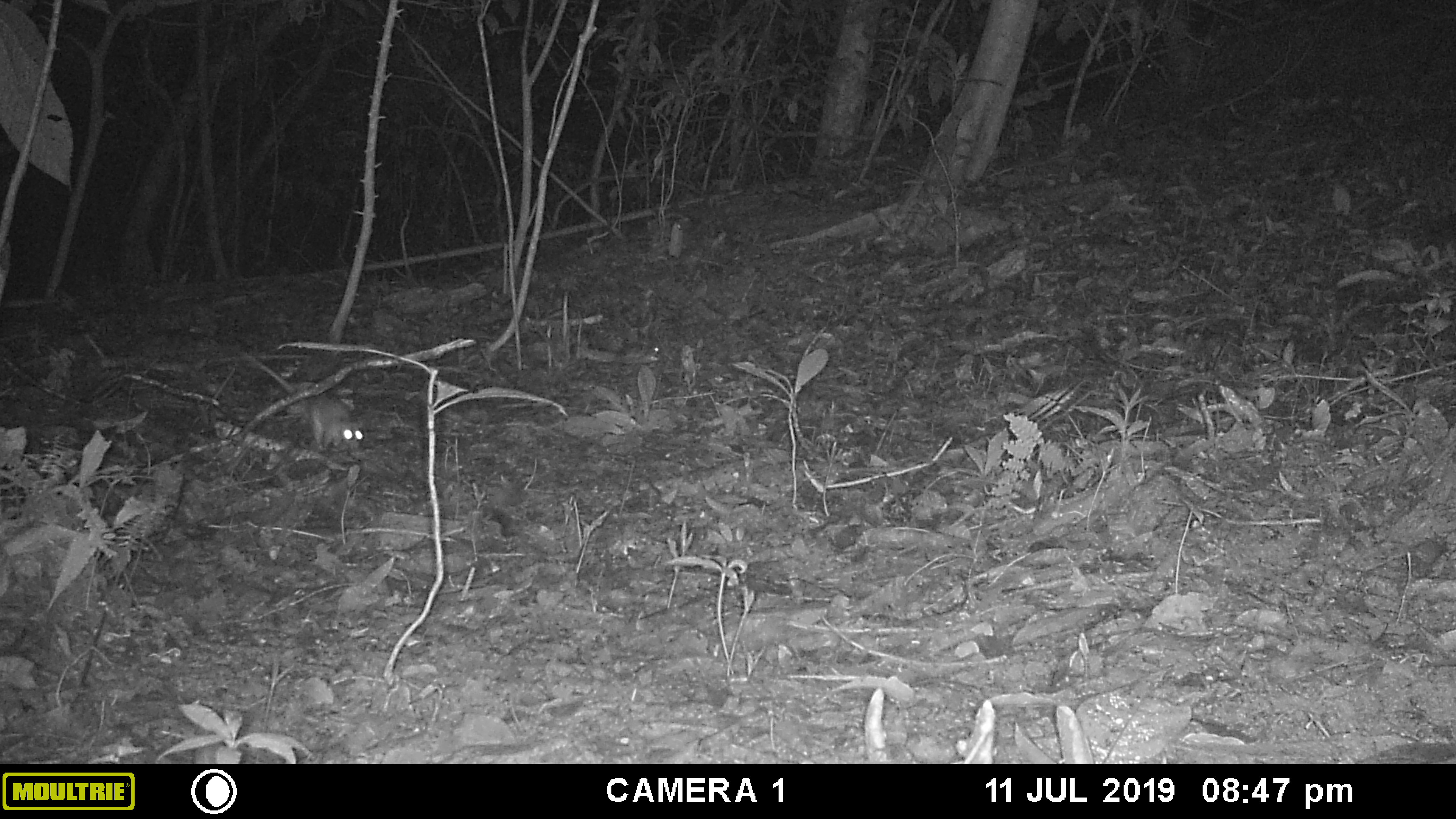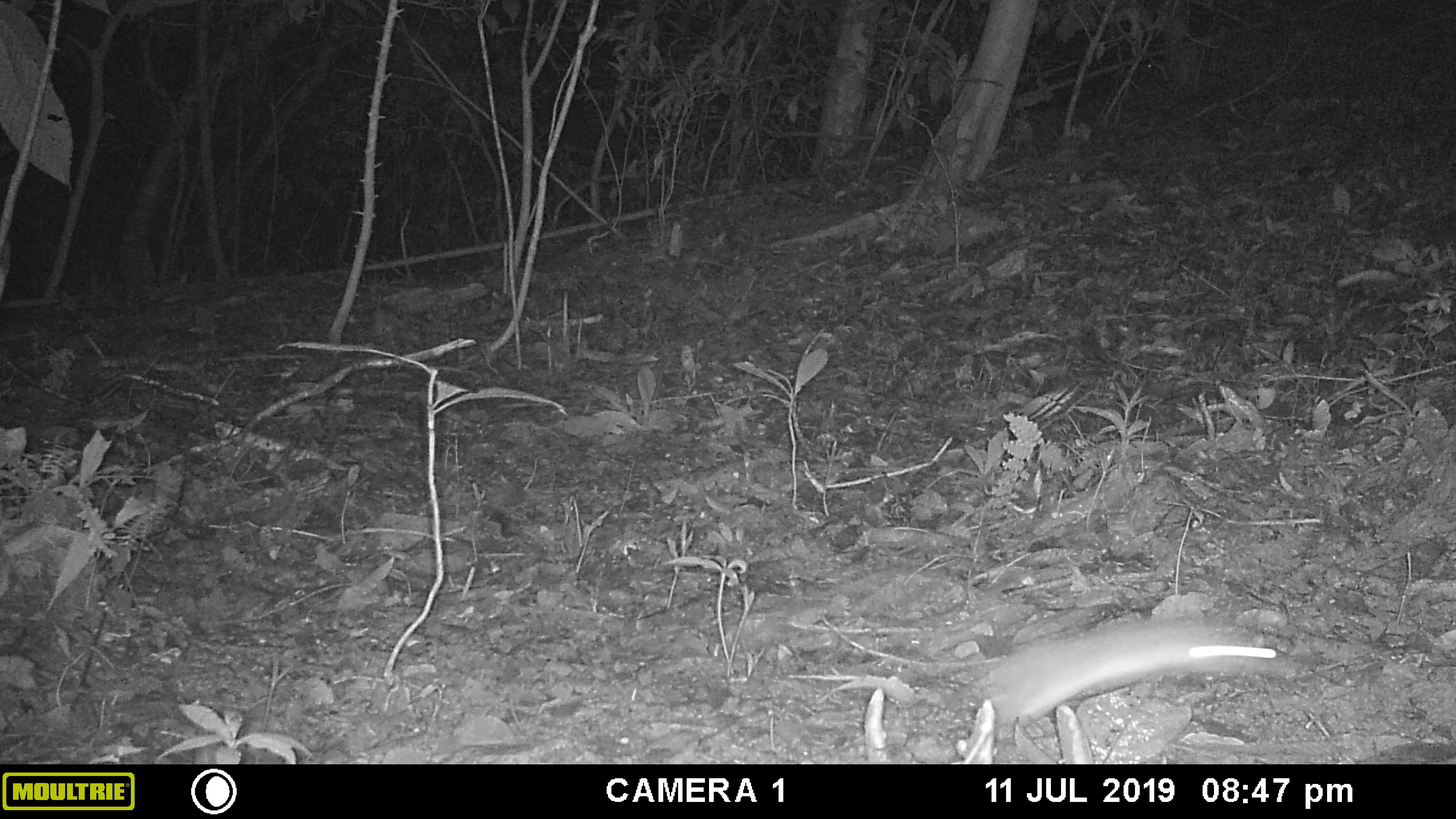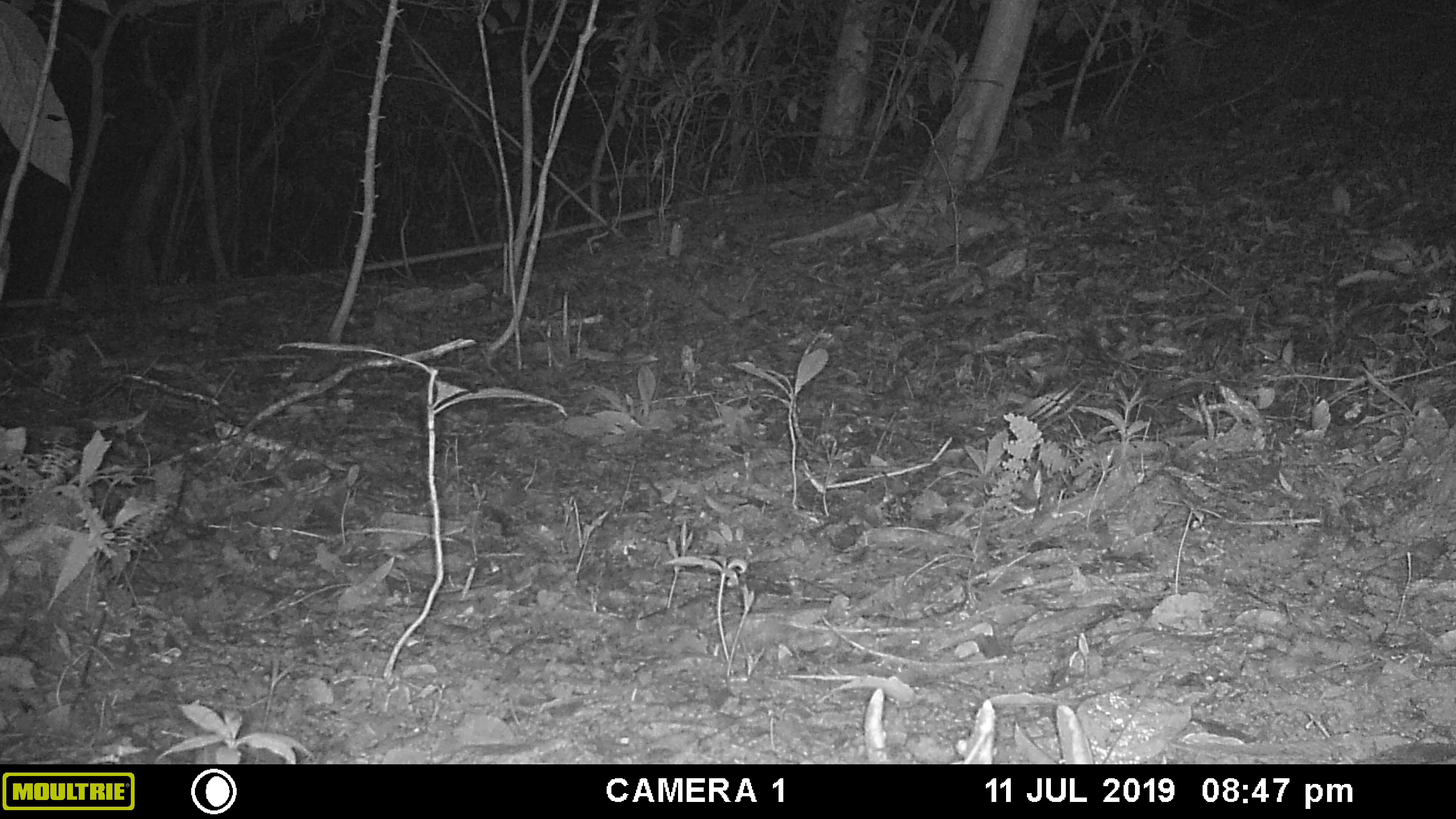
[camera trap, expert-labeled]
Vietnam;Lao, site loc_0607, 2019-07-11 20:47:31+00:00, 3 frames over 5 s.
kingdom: Animalia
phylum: Chordata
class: Mammalia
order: Rodentia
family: Muridae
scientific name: Muridae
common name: old-world mice and rats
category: unidentified murid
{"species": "unidentified murid (old-world mice and rats) (Muridae)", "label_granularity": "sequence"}